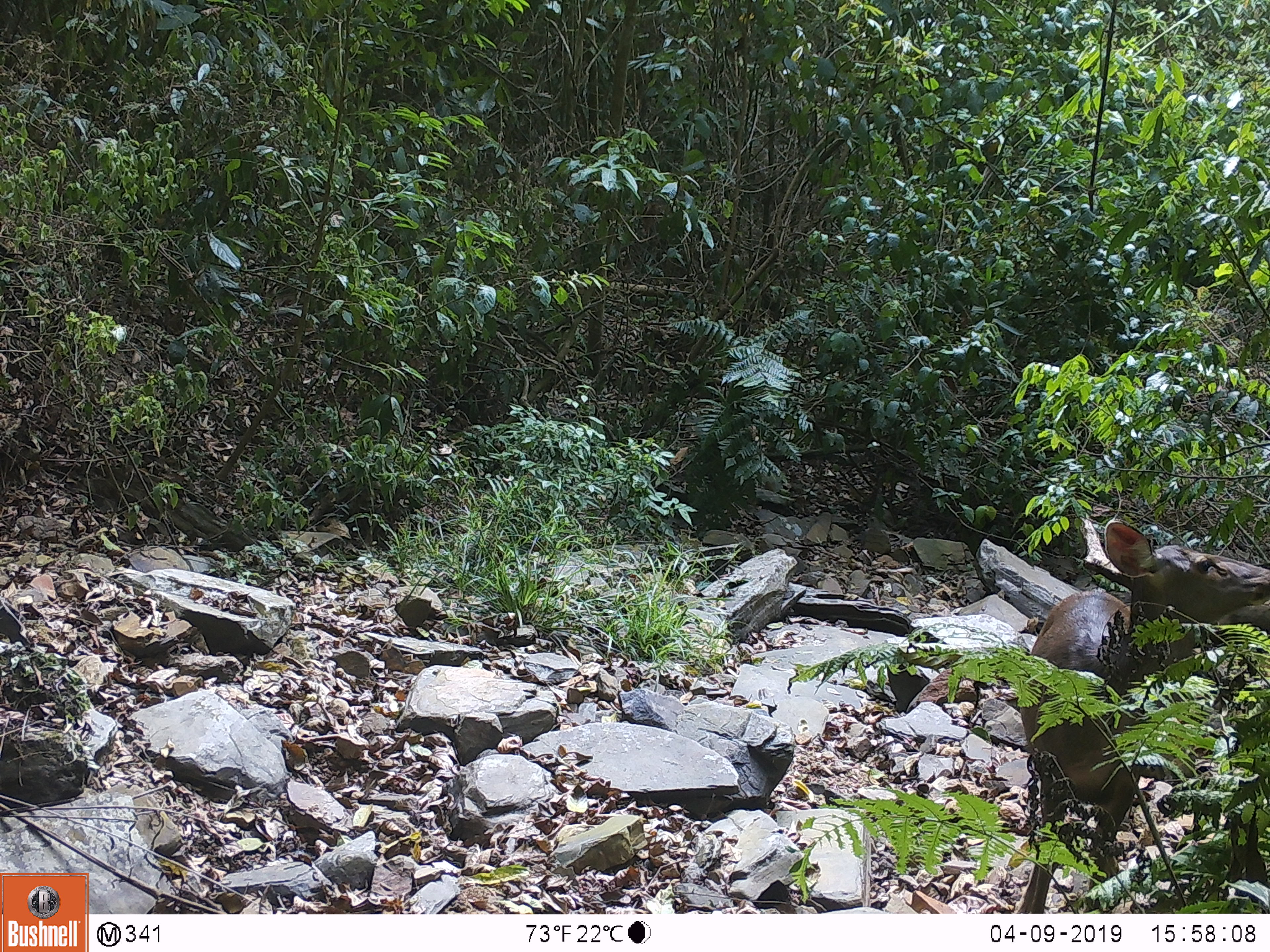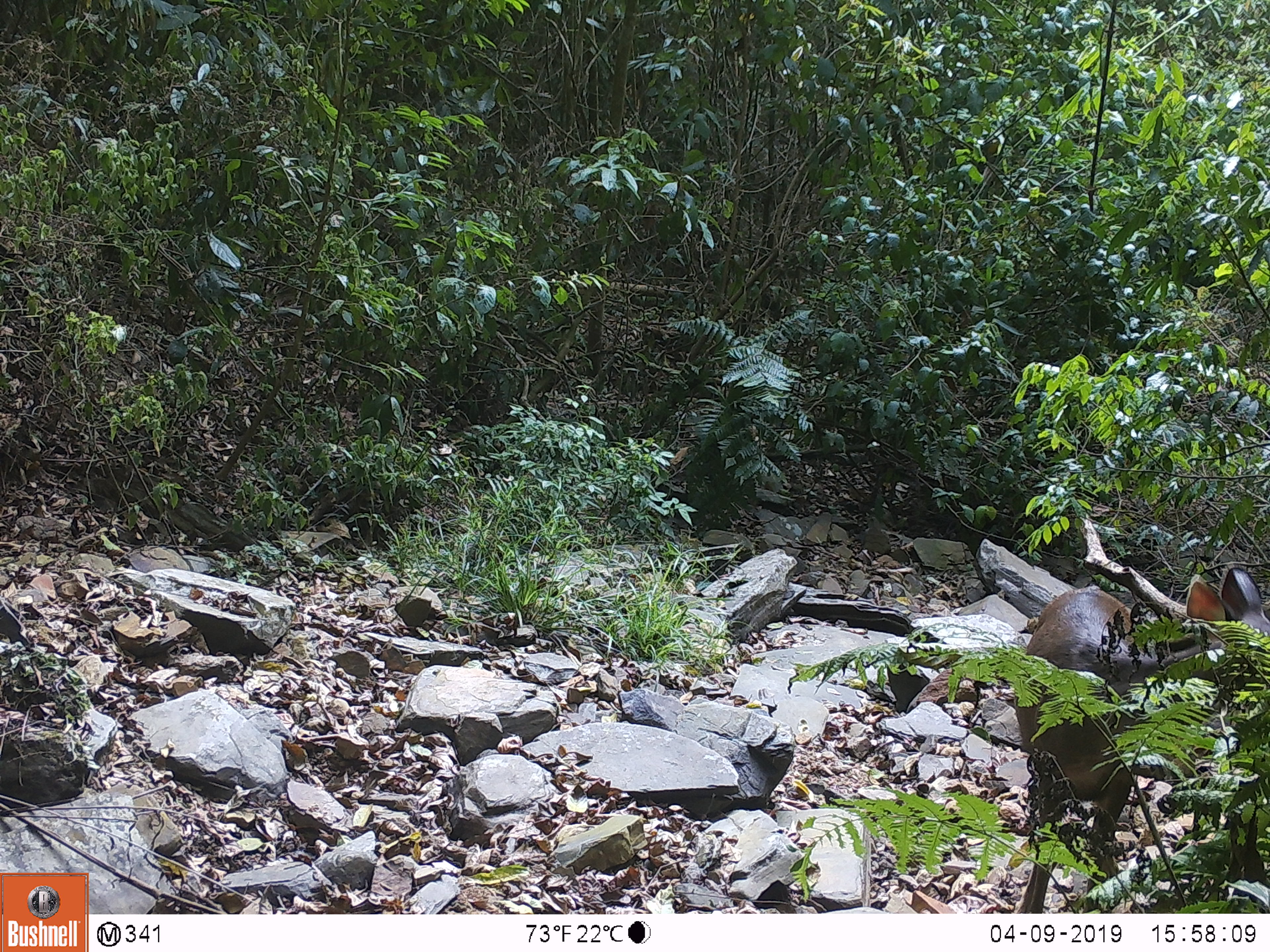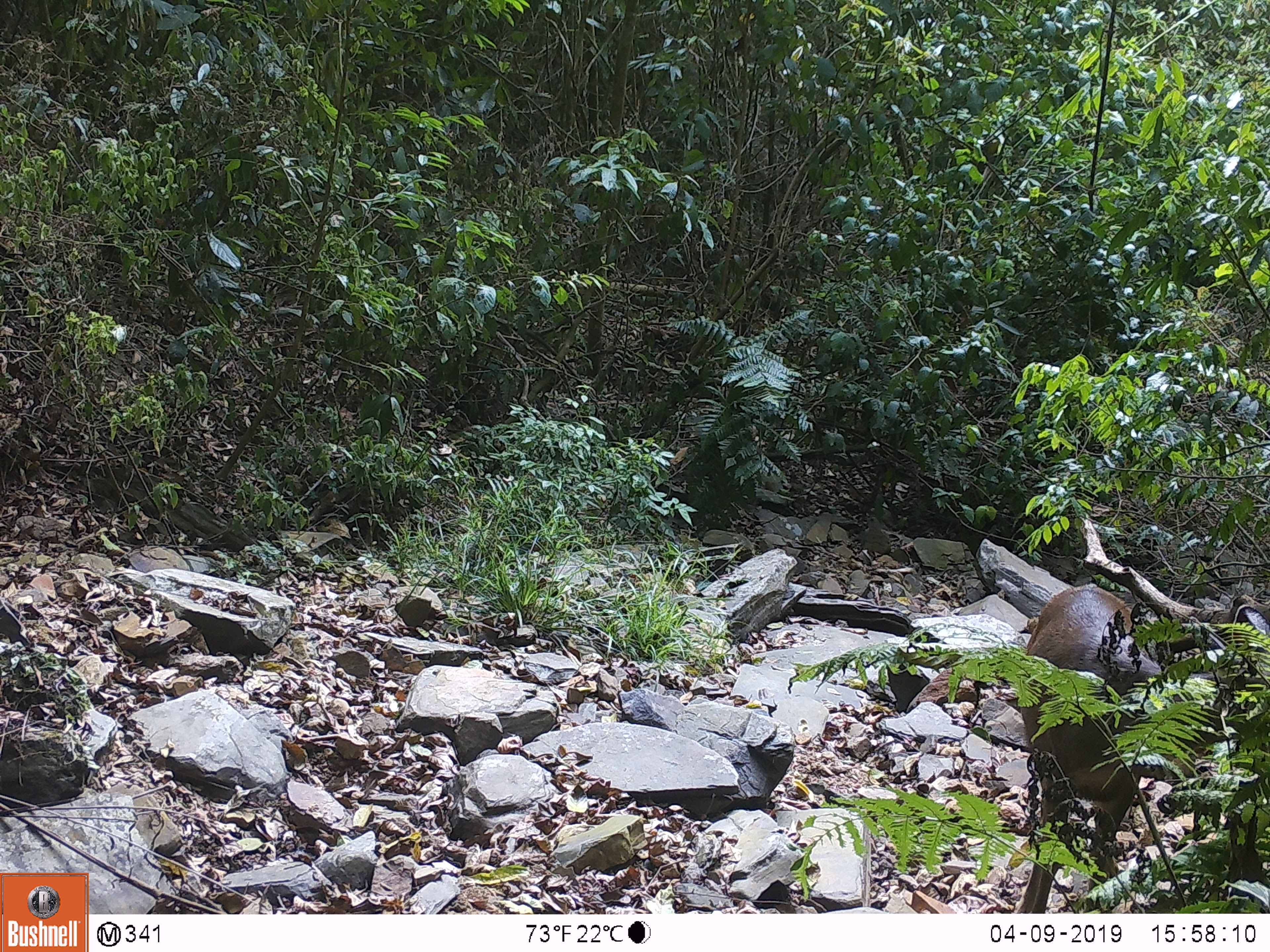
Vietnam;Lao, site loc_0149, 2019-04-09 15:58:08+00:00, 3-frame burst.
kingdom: Animalia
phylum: Chordata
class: Mammalia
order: Artiodactyla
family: Cervidae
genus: Rusa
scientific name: Rusa unicolor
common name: sambar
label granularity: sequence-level